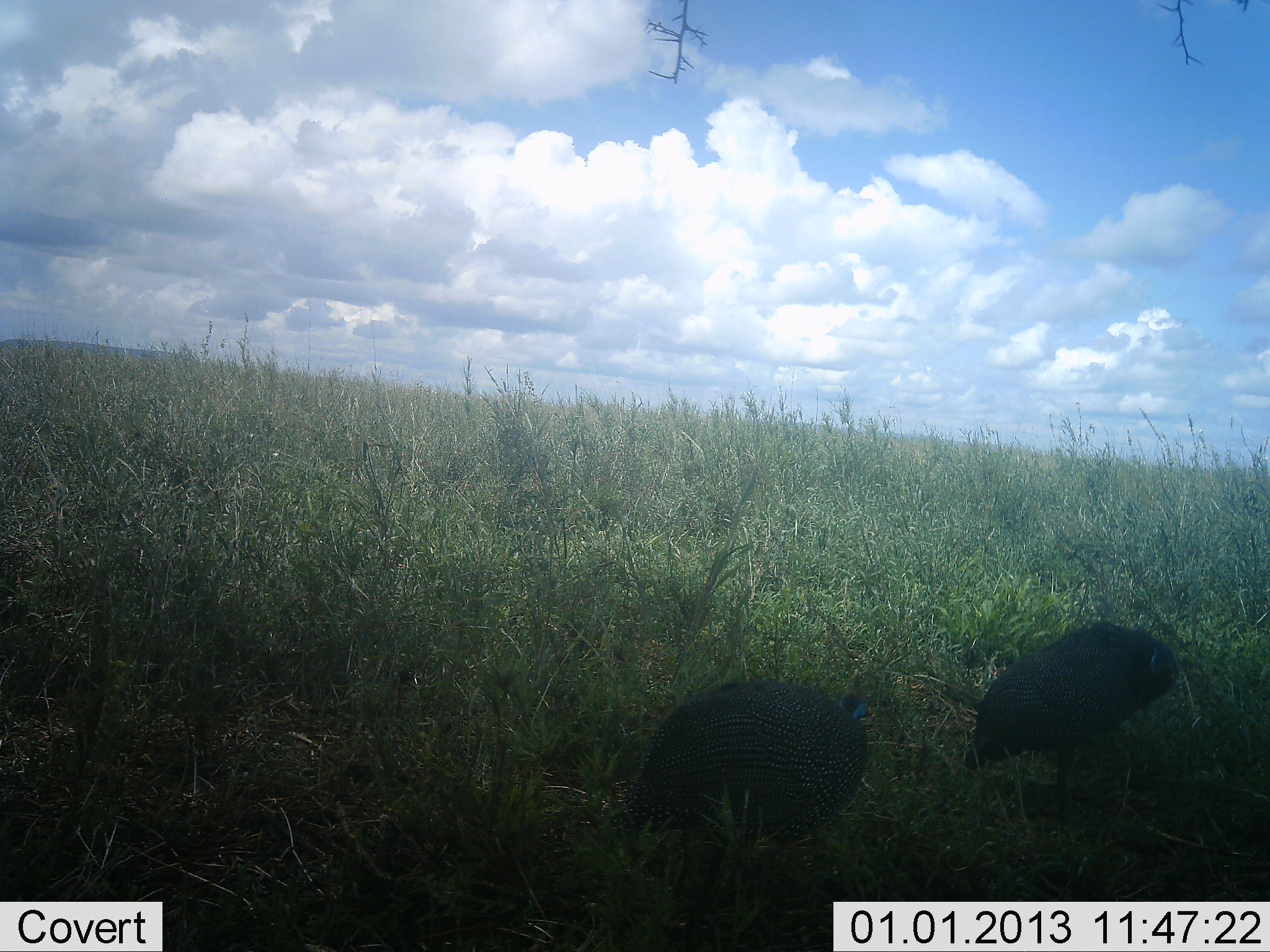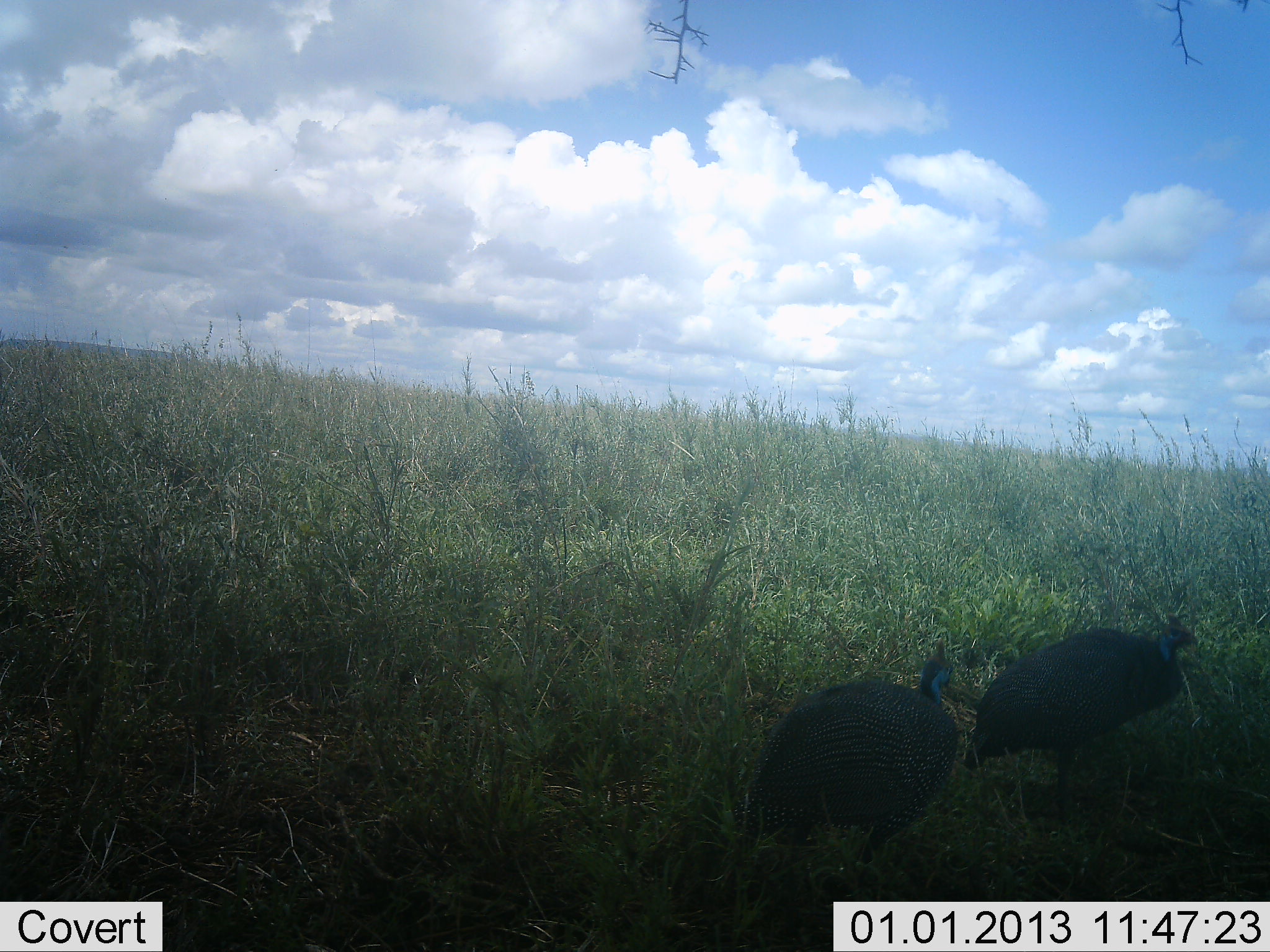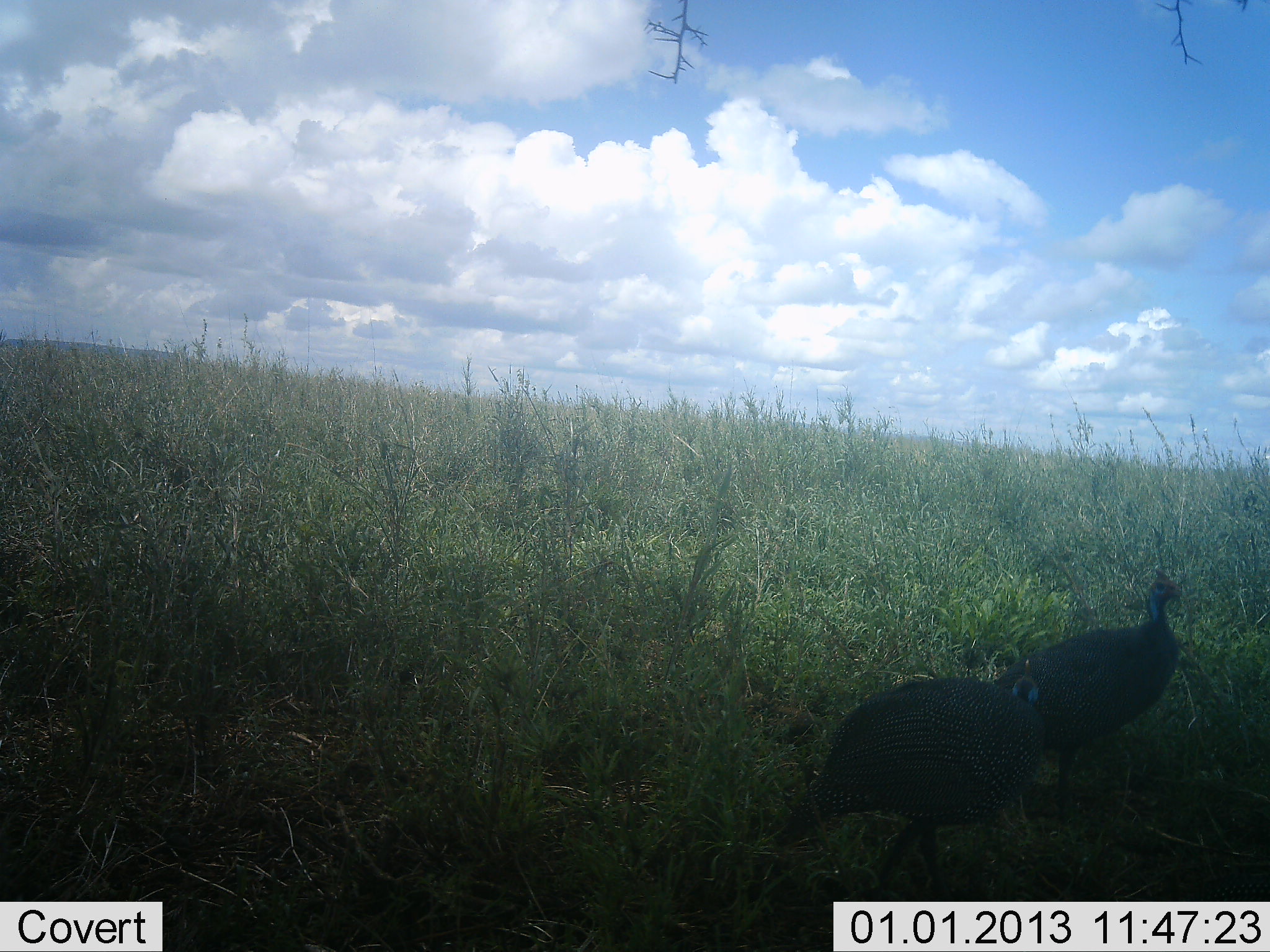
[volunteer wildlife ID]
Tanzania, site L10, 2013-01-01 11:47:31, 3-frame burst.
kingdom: Animalia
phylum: Chordata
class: Aves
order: Galliformes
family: Numididae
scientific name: Numididae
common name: guinea fowl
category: guineafowl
Guineafowl (guinea fowl) (Numididae), count 2. Behavior (volunteer vote fractions): standing 40%, resting 0%, moving 60%, interacting 0%. Young present (vote fraction): 0%. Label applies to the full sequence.